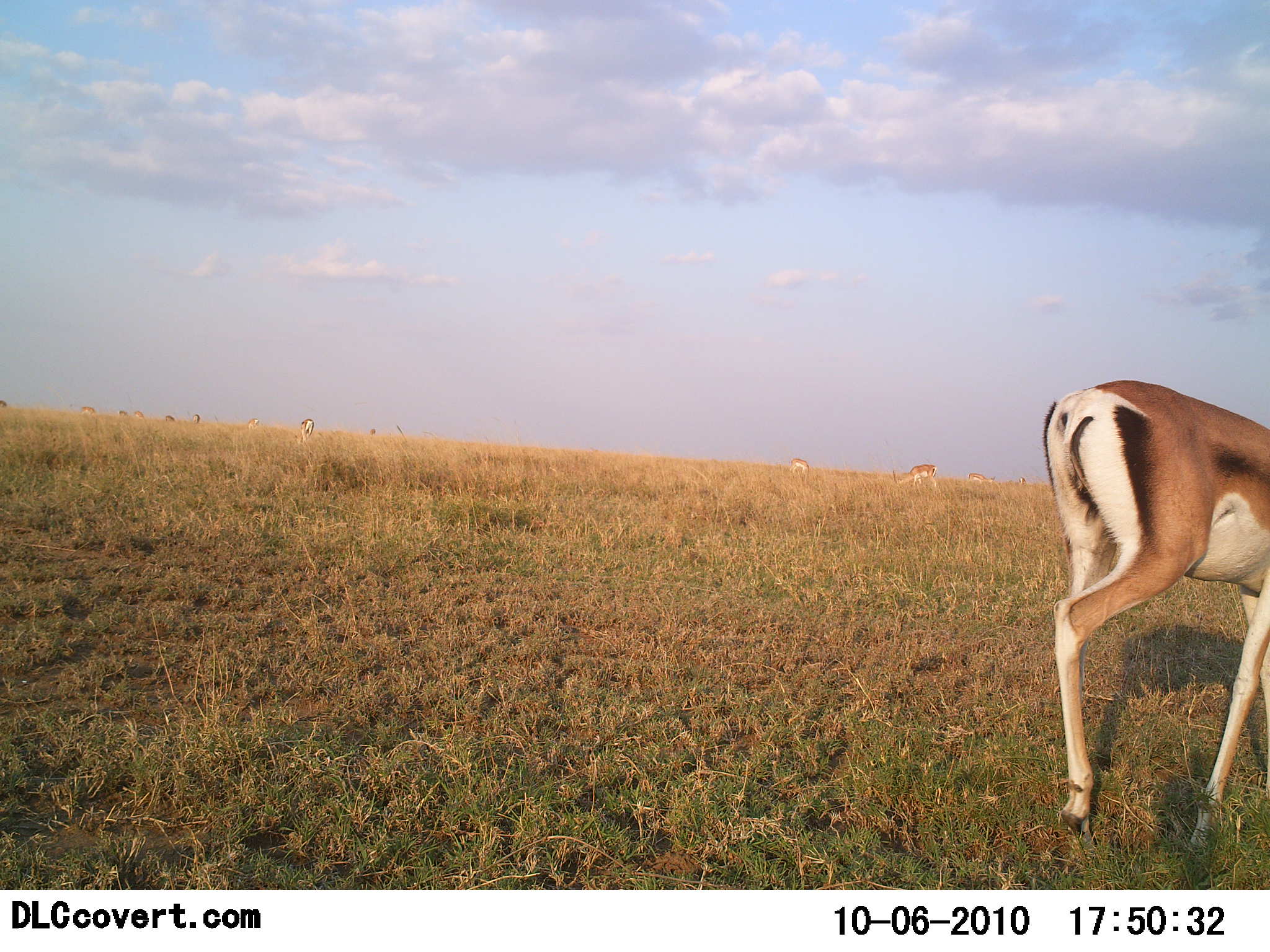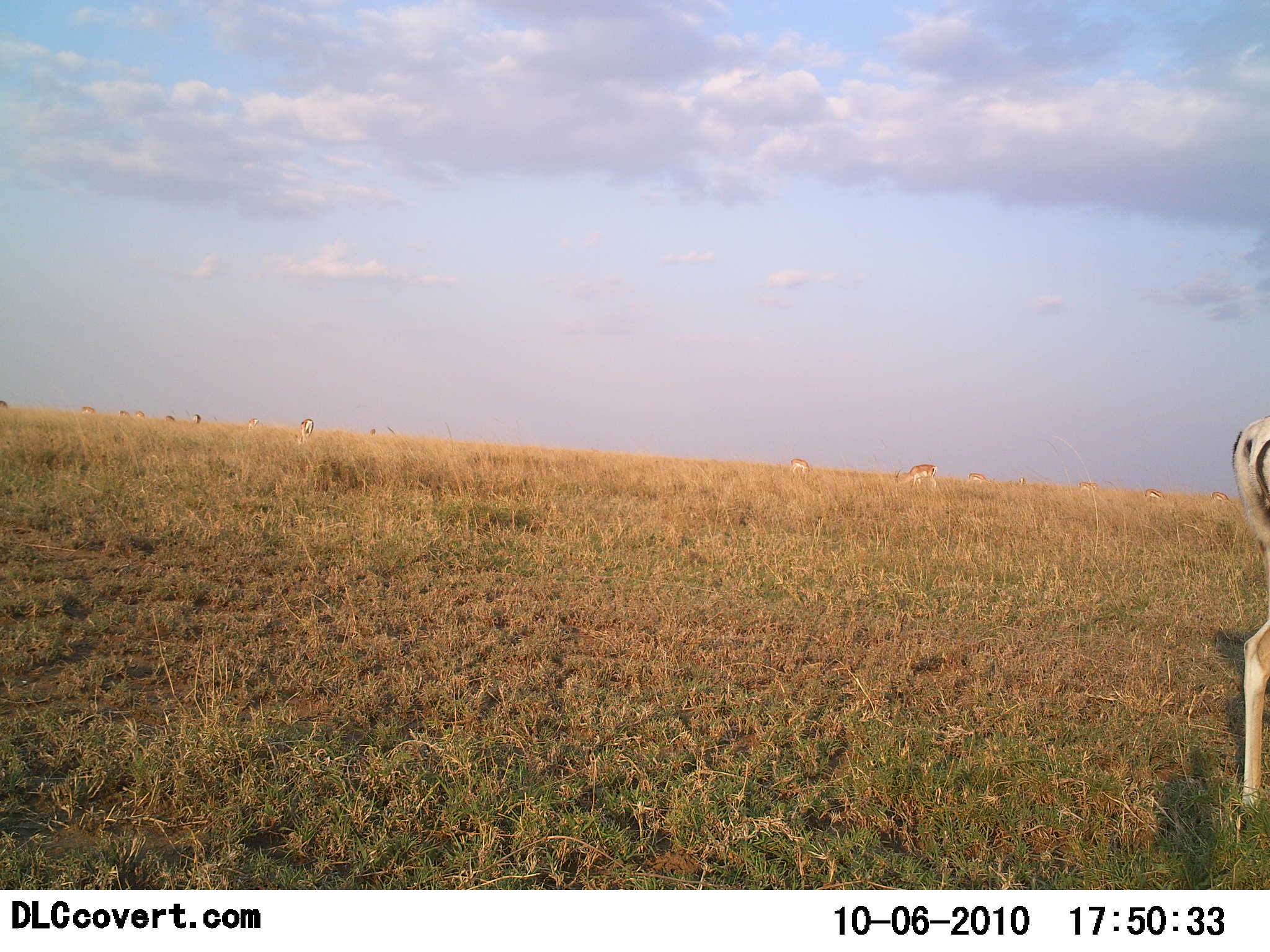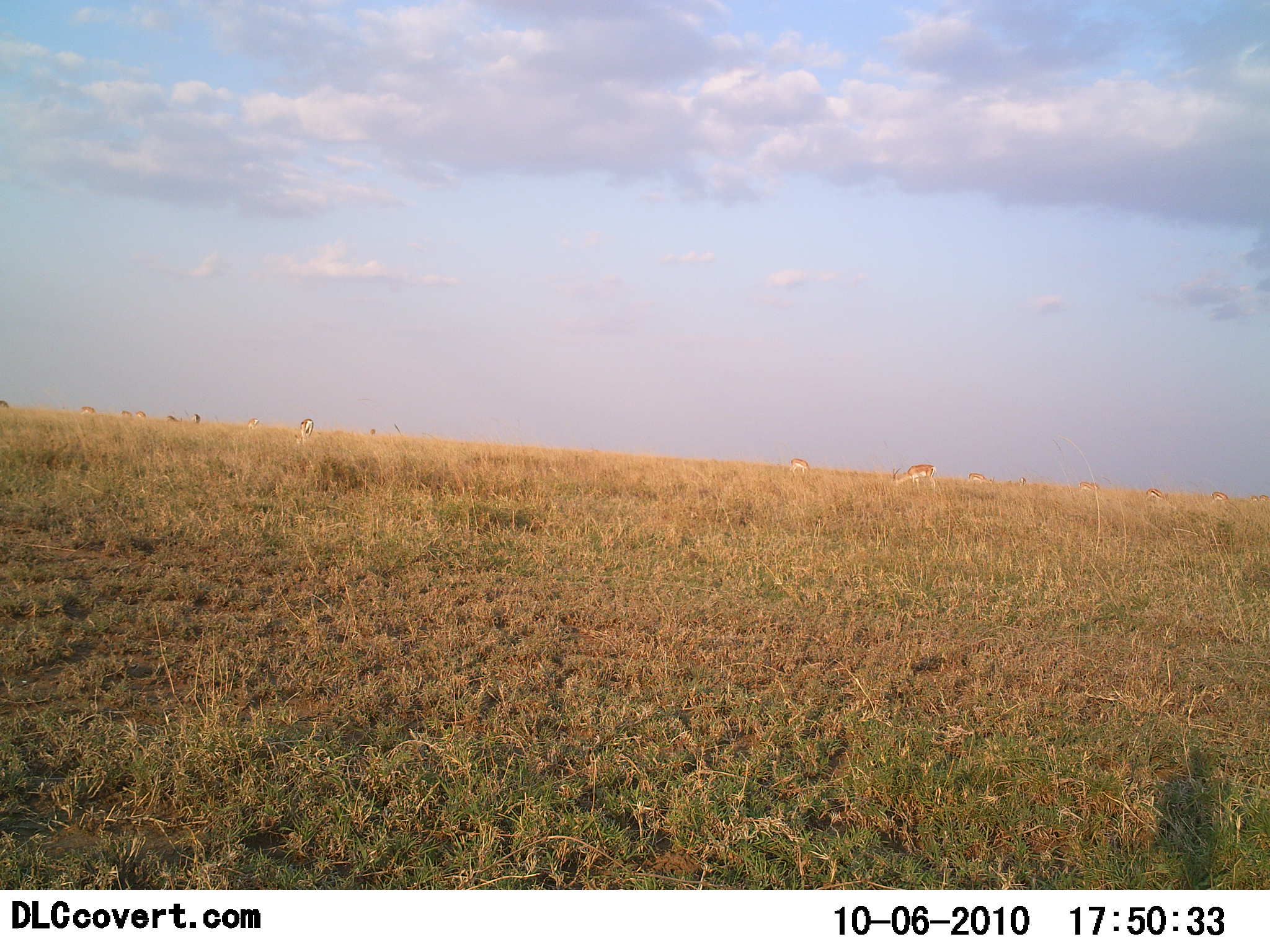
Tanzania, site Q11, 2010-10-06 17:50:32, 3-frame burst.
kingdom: Animalia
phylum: Chordata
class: Mammalia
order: Artiodactyla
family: Bovidae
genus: Nanger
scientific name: Nanger granti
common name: grant's gazelle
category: gazellegrants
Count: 11-50.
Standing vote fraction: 62%.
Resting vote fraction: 0%.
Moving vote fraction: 77%.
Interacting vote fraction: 0%.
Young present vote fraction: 0%.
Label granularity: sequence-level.